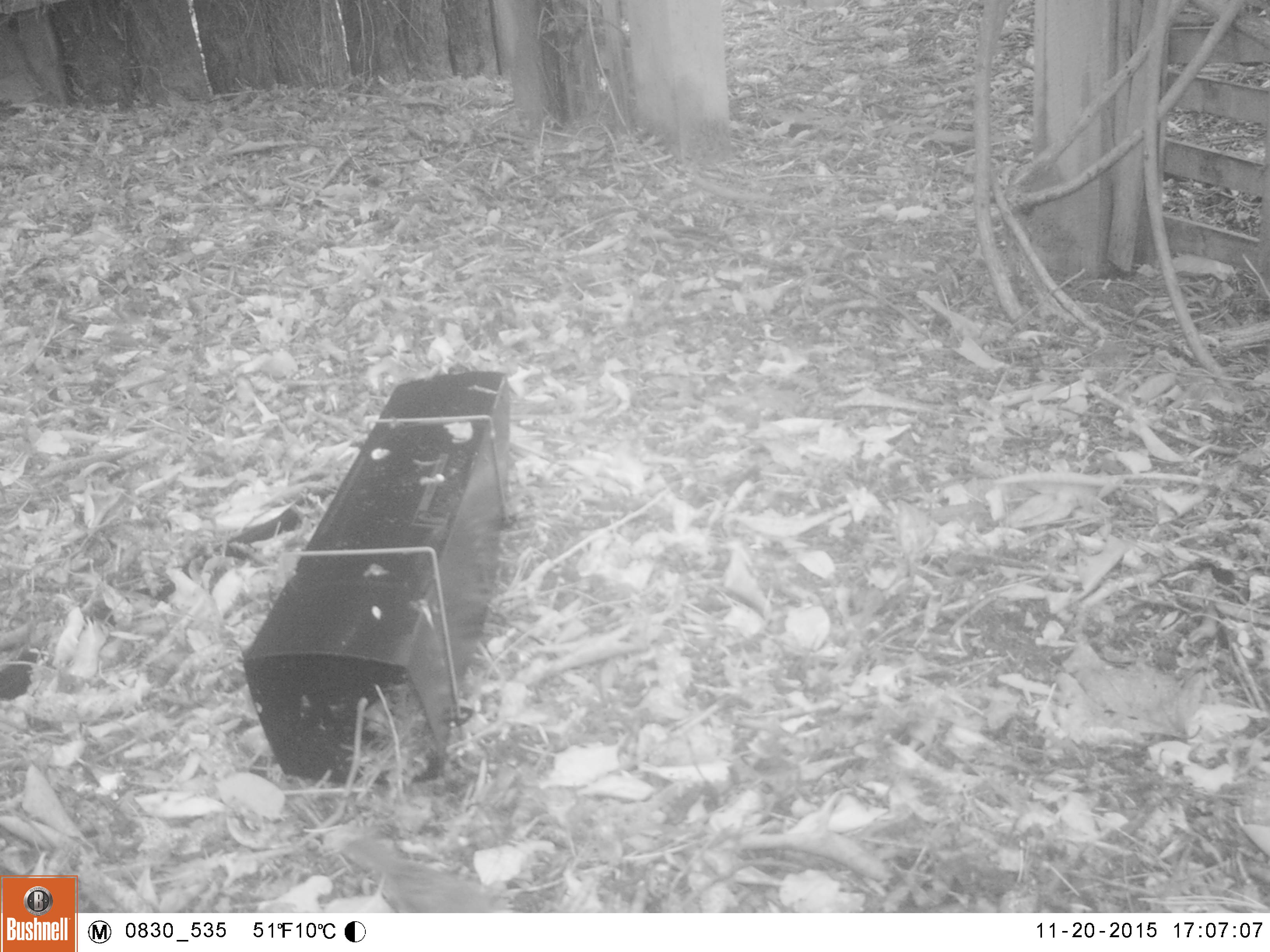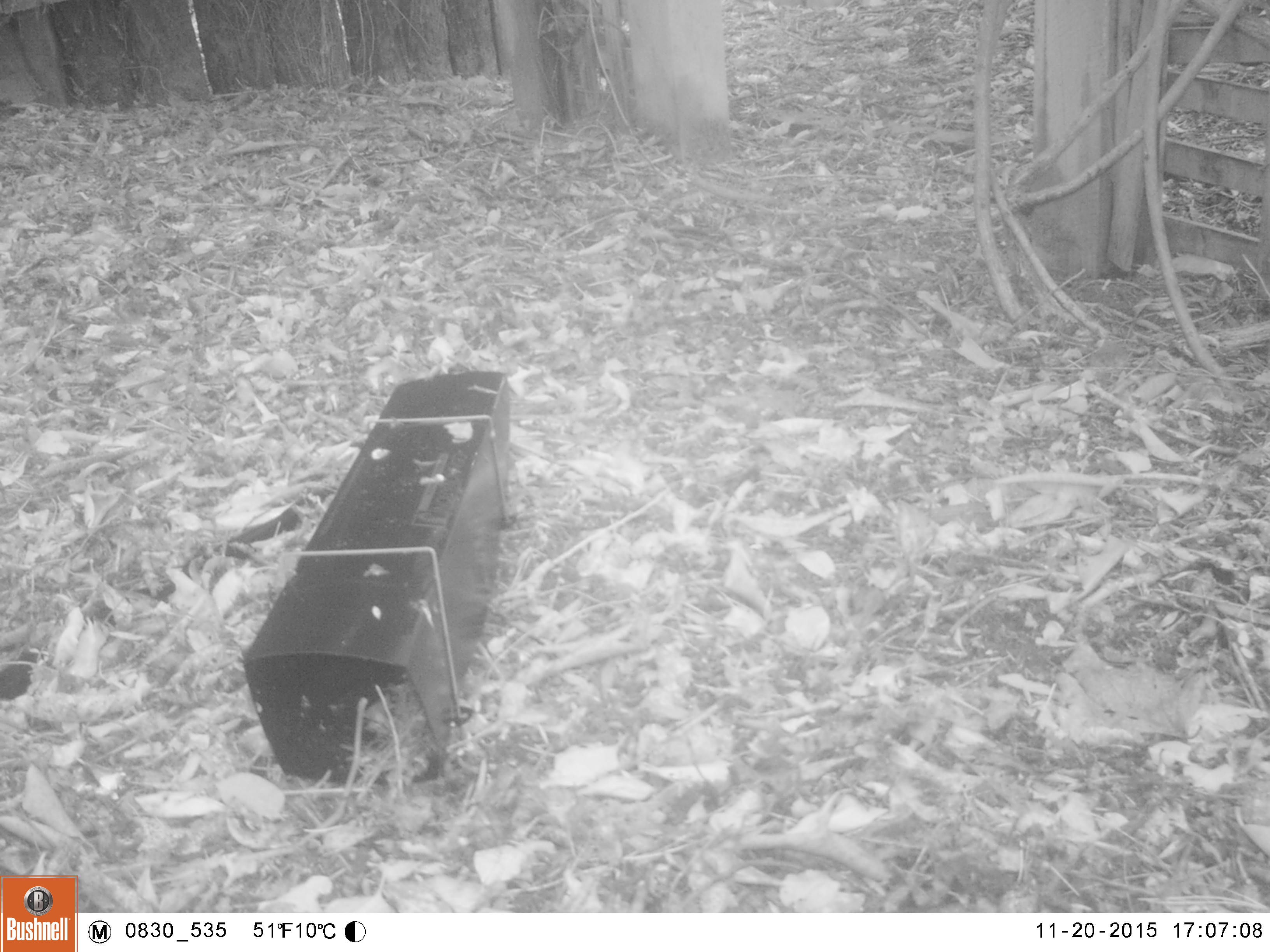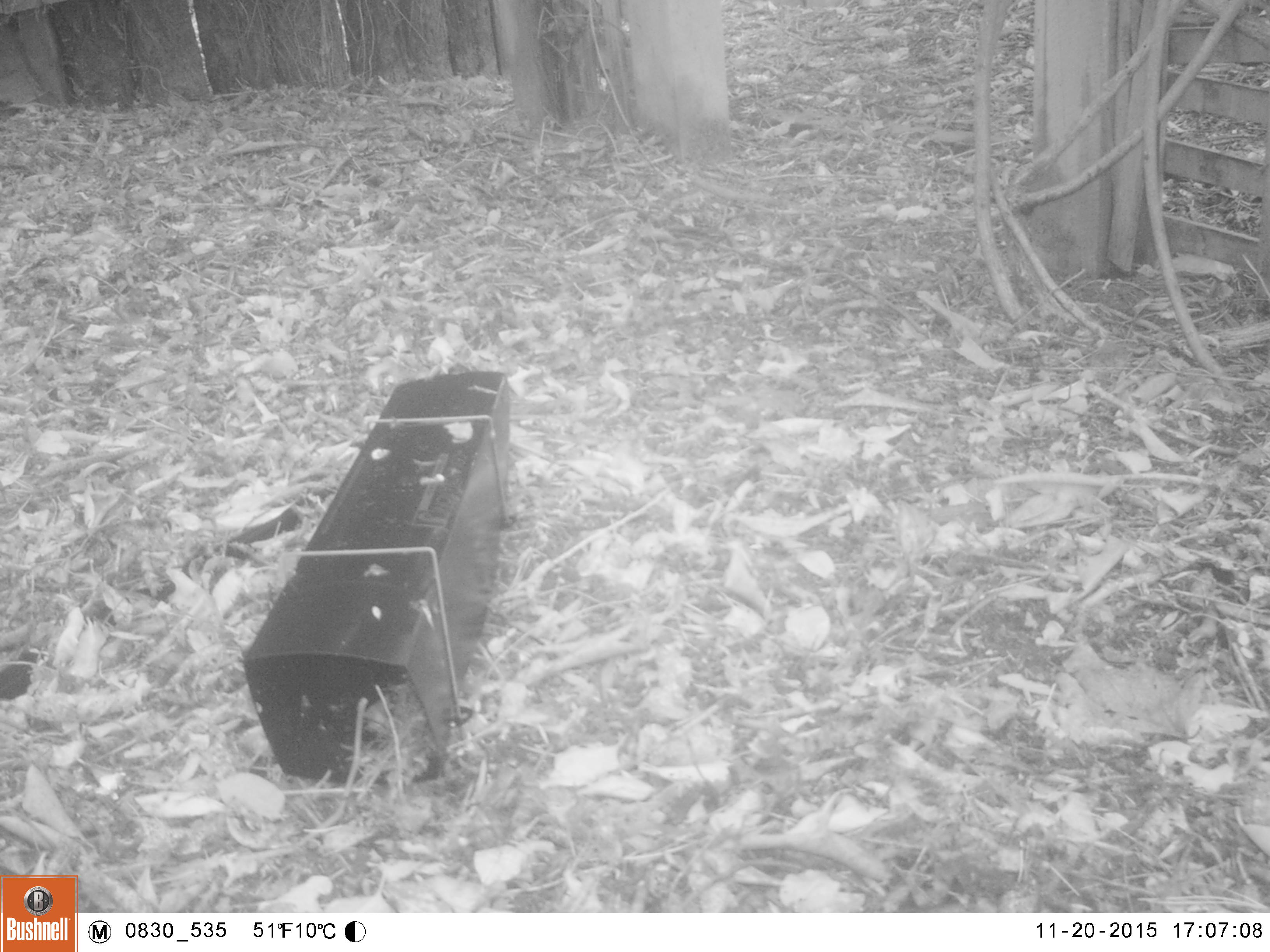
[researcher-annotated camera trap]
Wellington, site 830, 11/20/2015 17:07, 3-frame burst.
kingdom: Animalia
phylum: Chordata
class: Aves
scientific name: Aves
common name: bird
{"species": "bird (Aves)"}